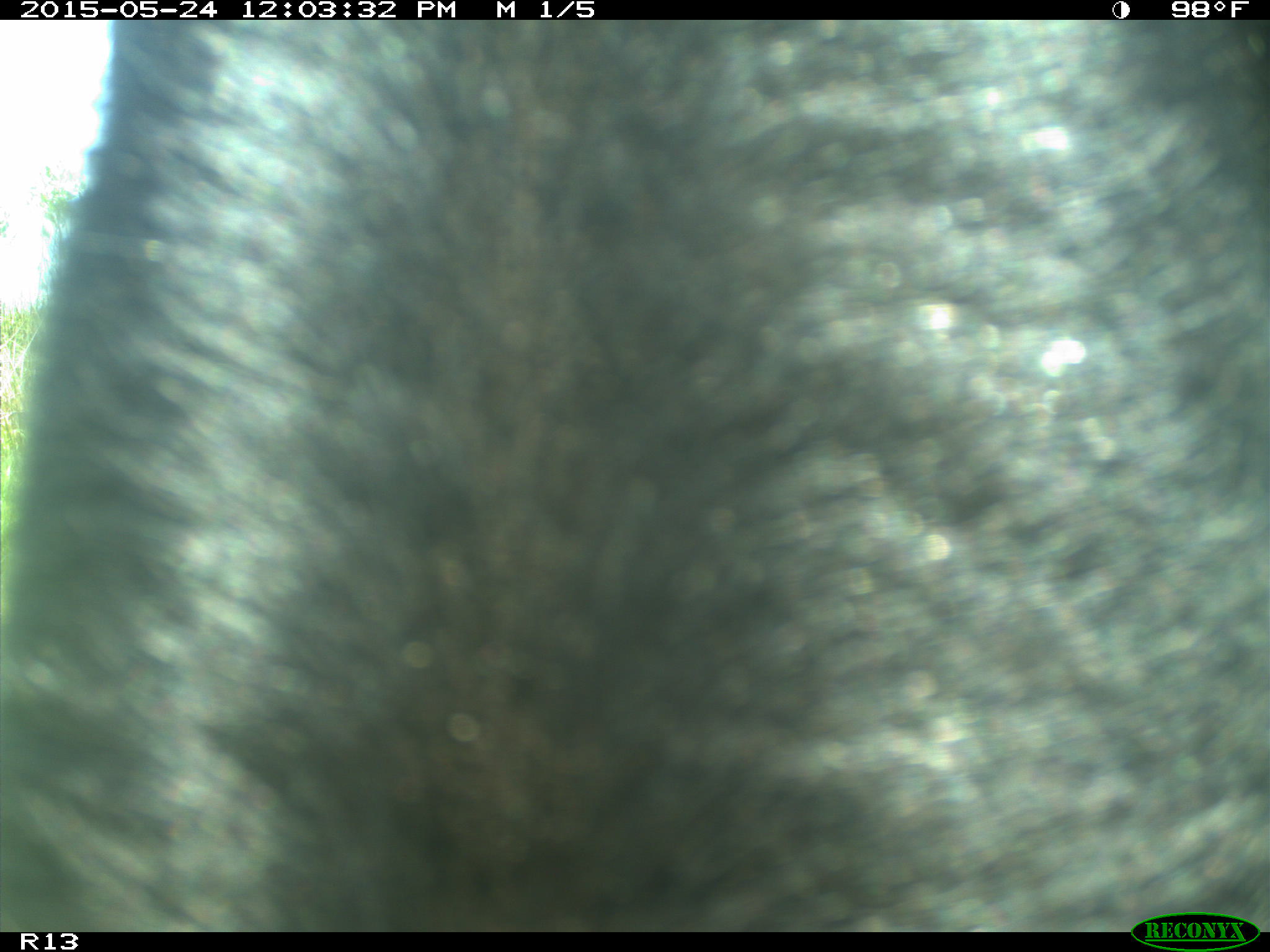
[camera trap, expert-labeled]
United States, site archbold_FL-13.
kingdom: Animalia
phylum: Chordata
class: Mammalia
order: Artiodactyla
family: Bovidae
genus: Bos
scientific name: Bos taurus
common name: domestic cow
Bos taurus (domestic cow).